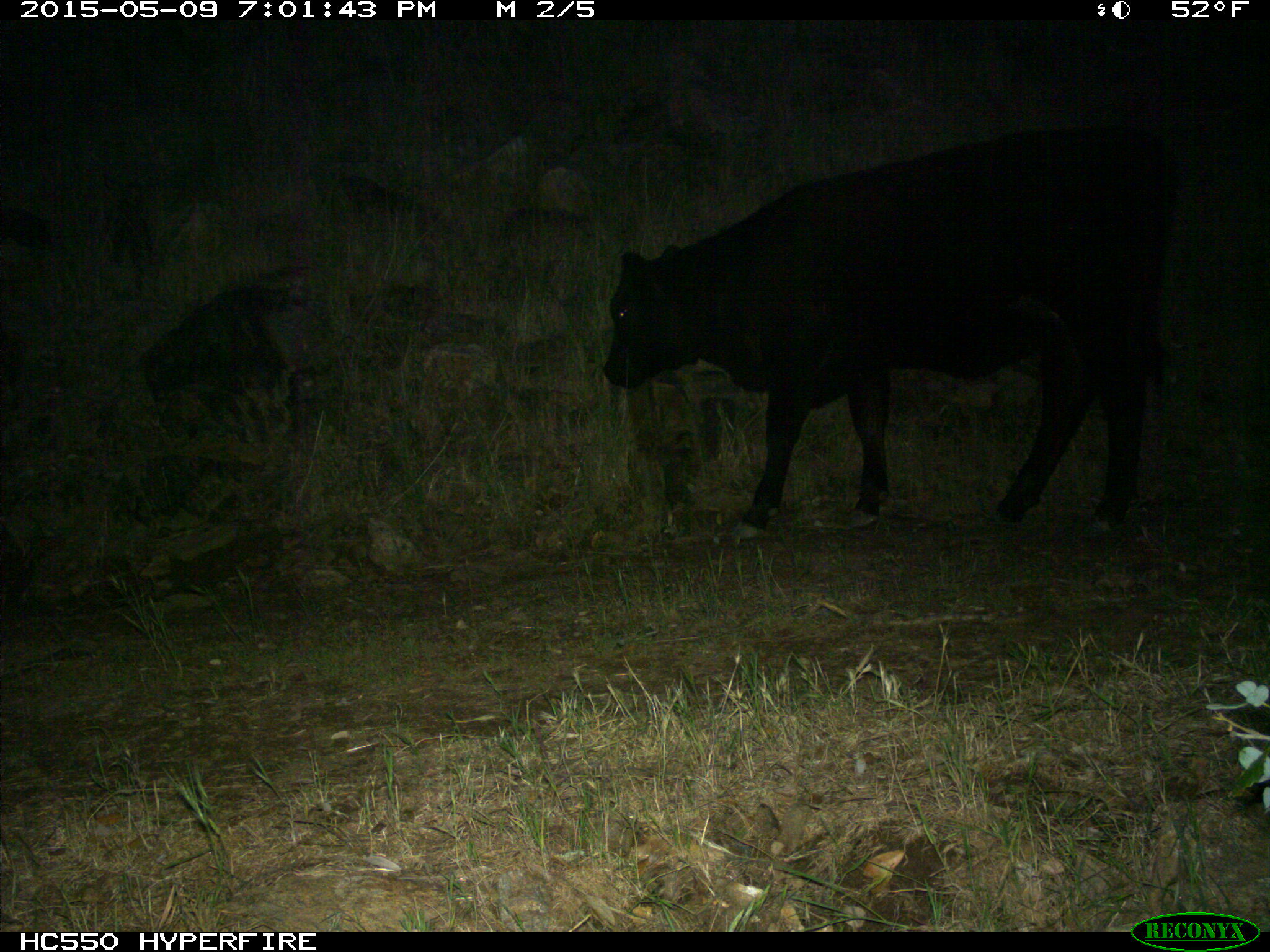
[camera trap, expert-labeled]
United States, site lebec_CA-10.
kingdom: Animalia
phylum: Chordata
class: Mammalia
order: Artiodactyla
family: Bovidae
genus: Bos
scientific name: Bos taurus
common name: domestic cow